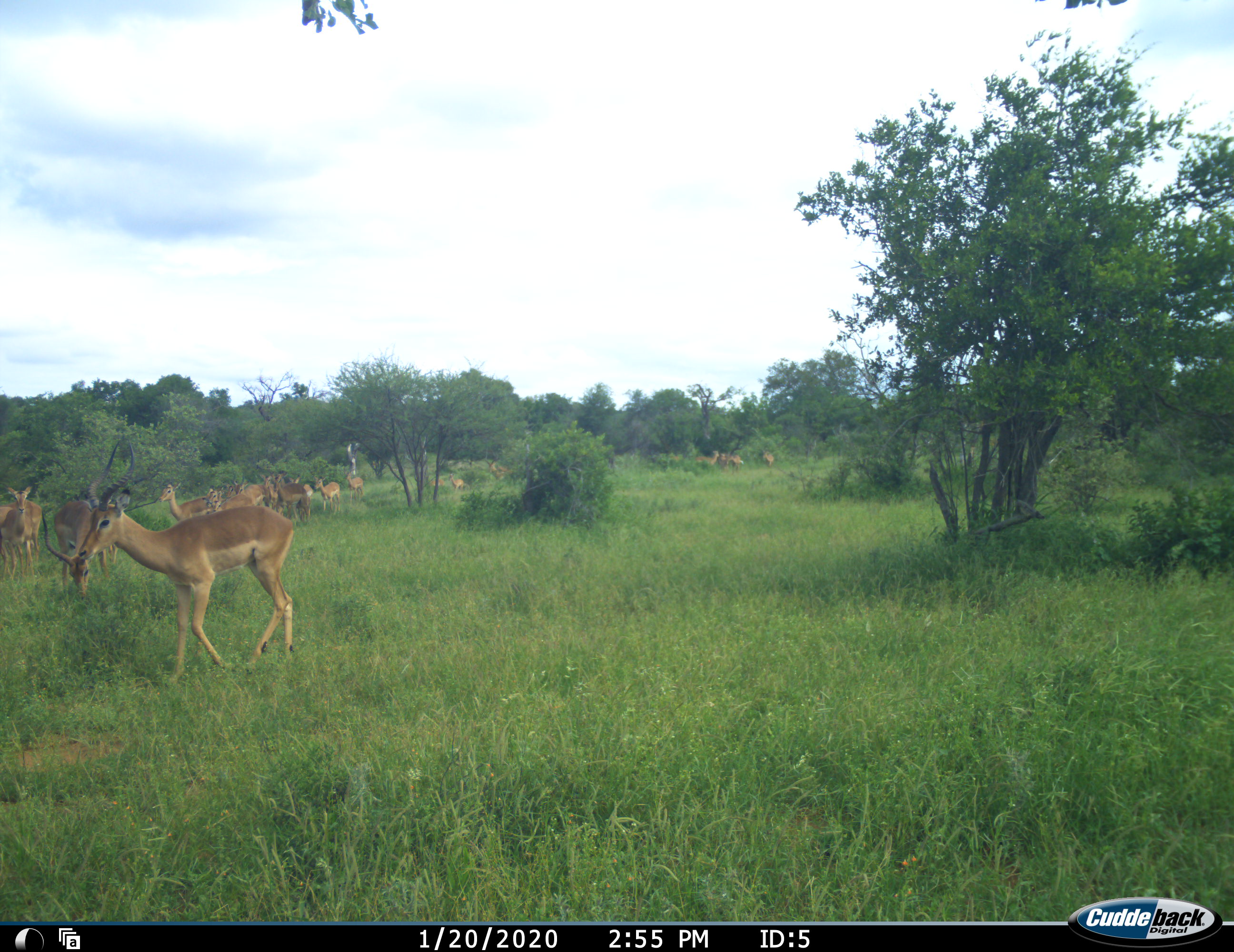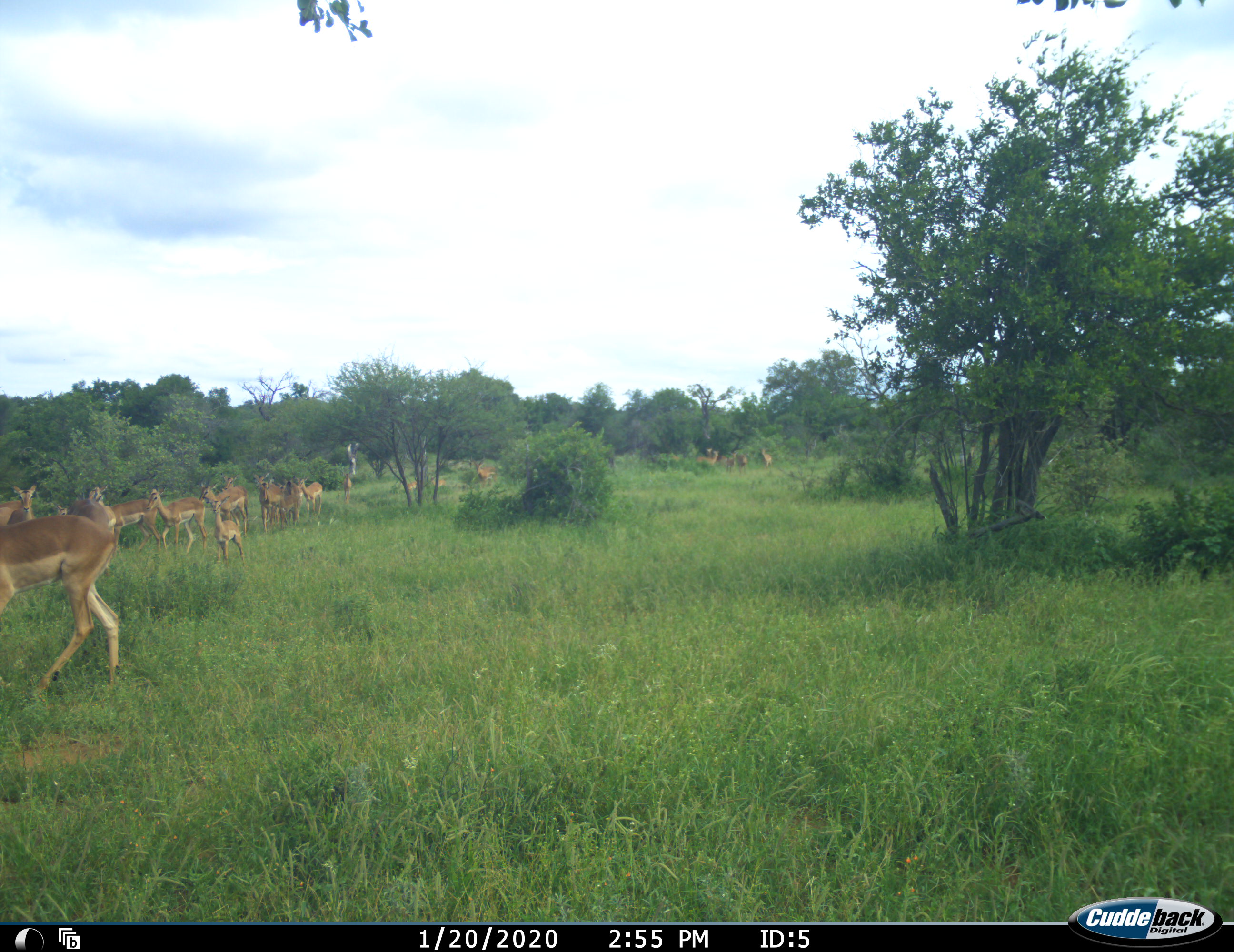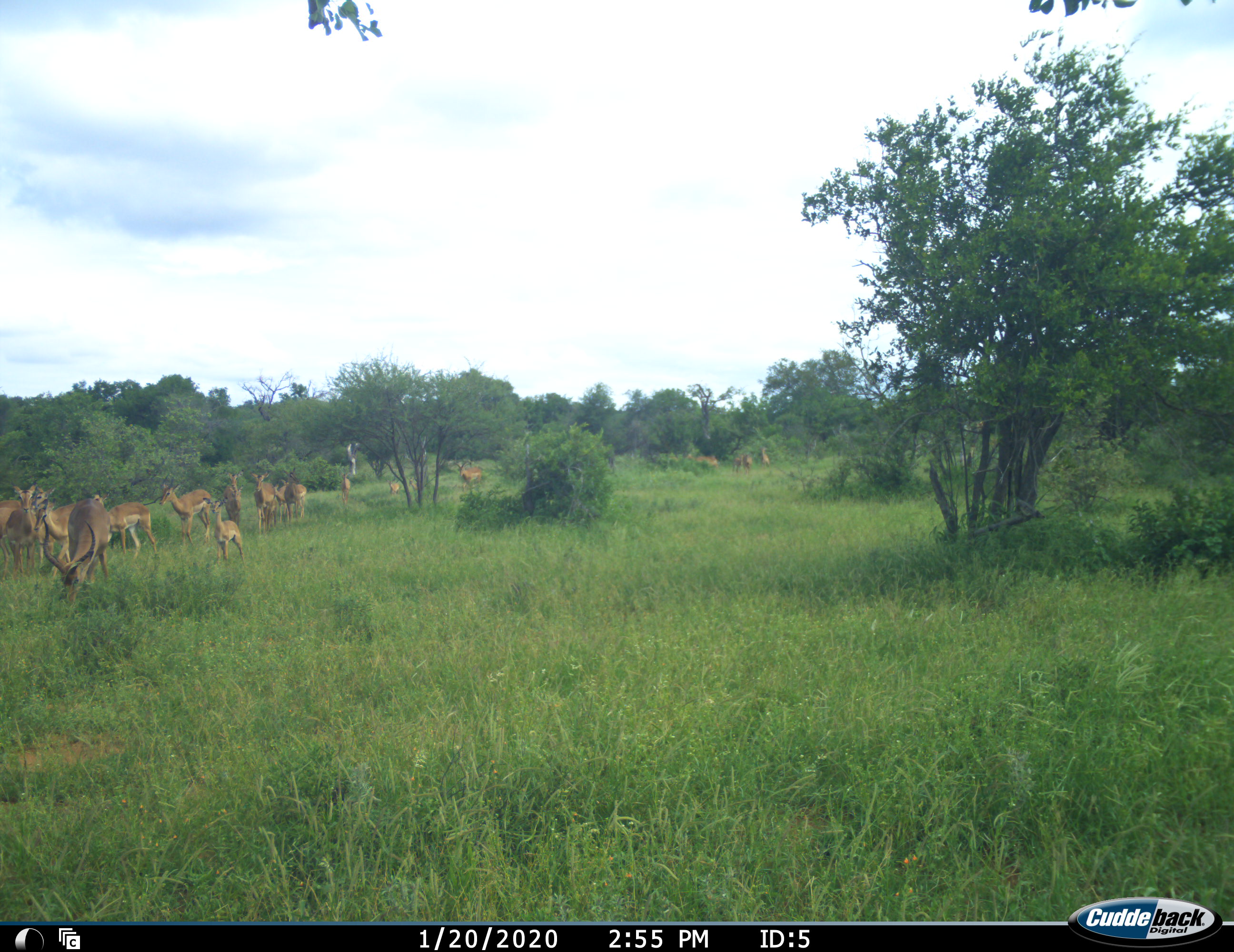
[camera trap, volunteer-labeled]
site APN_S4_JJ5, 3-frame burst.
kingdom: Animalia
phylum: Chordata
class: Mammalia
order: Artiodactyla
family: Bovidae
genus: Aepyceros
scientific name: Aepyceros melampus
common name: impala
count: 11-50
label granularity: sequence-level